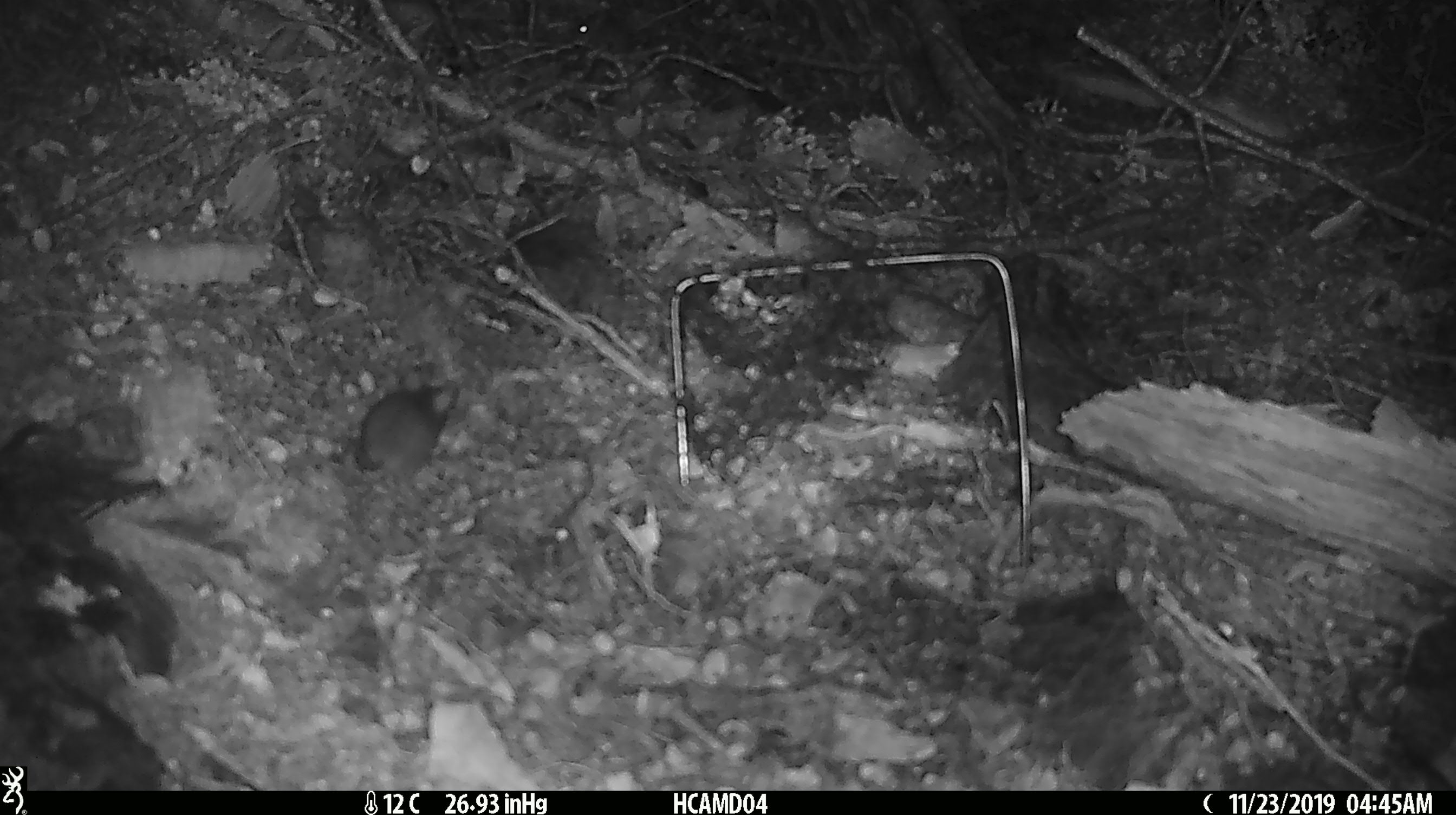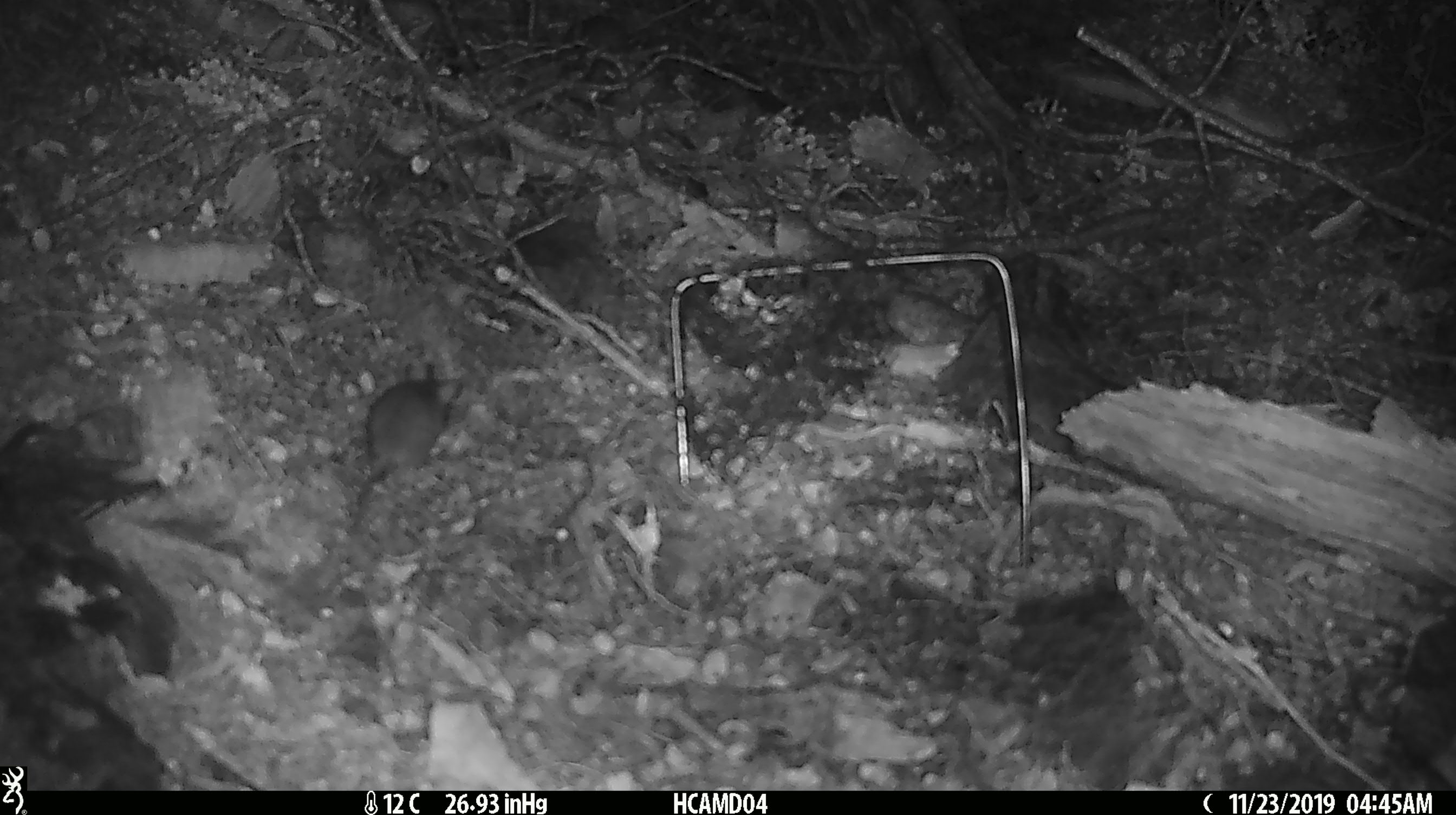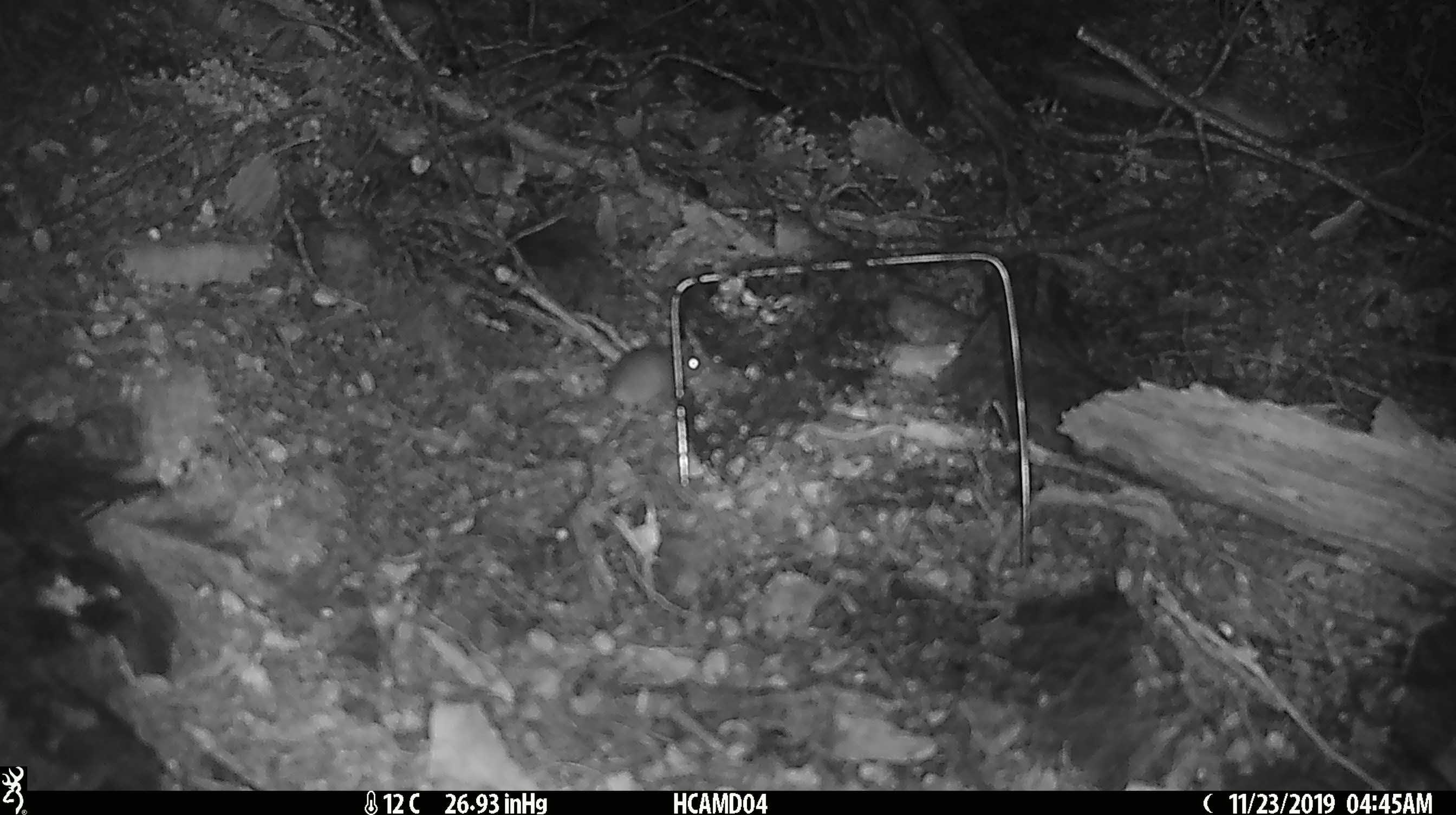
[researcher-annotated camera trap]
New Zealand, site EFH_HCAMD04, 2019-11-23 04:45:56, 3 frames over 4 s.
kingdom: Animalia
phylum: Chordata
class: Mammalia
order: Rodentia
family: Muridae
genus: Mus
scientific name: Mus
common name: mouse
Mouse (Mus).